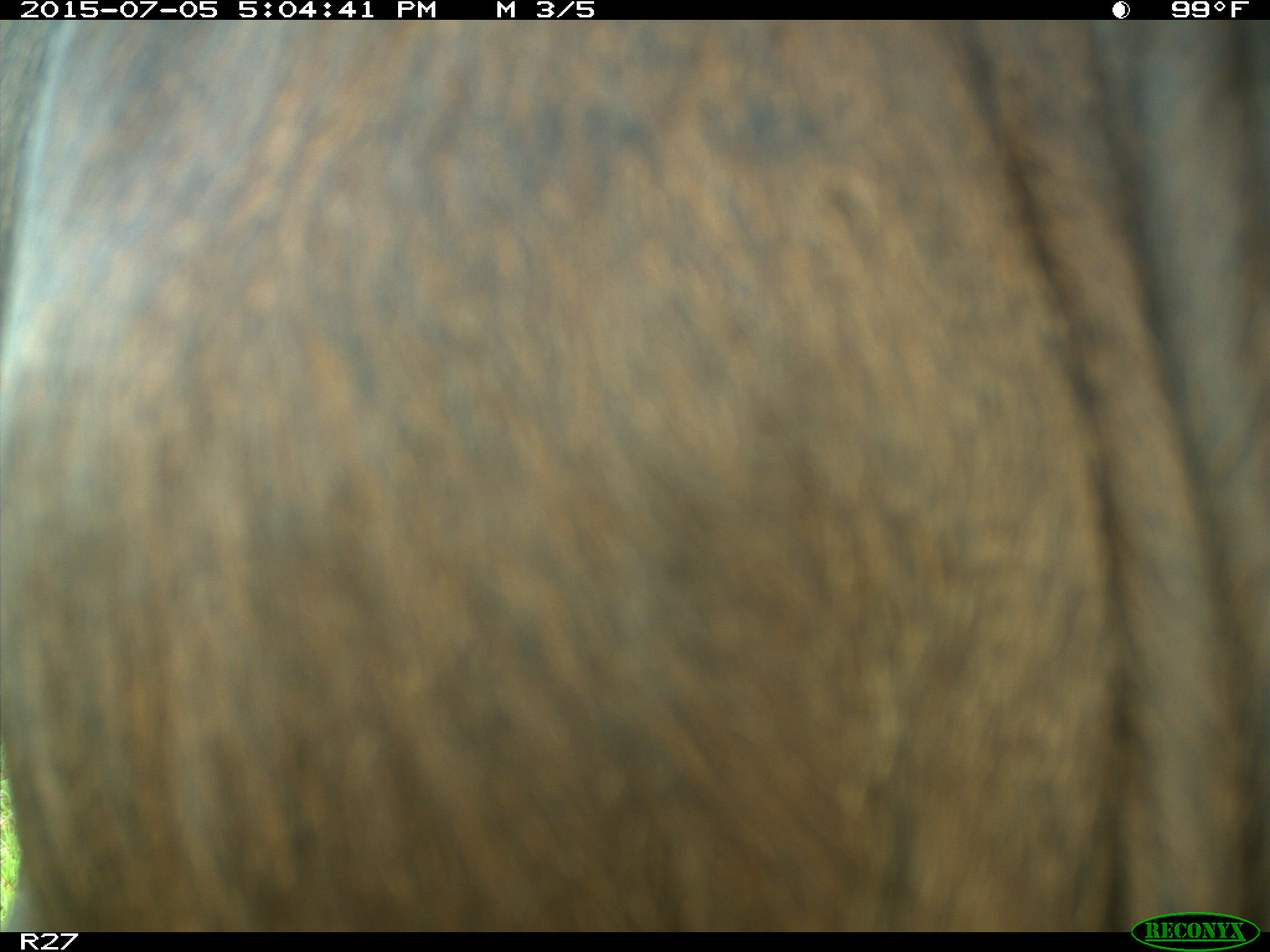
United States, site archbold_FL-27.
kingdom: Animalia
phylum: Chordata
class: Mammalia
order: Artiodactyla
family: Bovidae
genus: Bos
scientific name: Bos taurus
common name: domestic cow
Bos taurus (domestic cow).